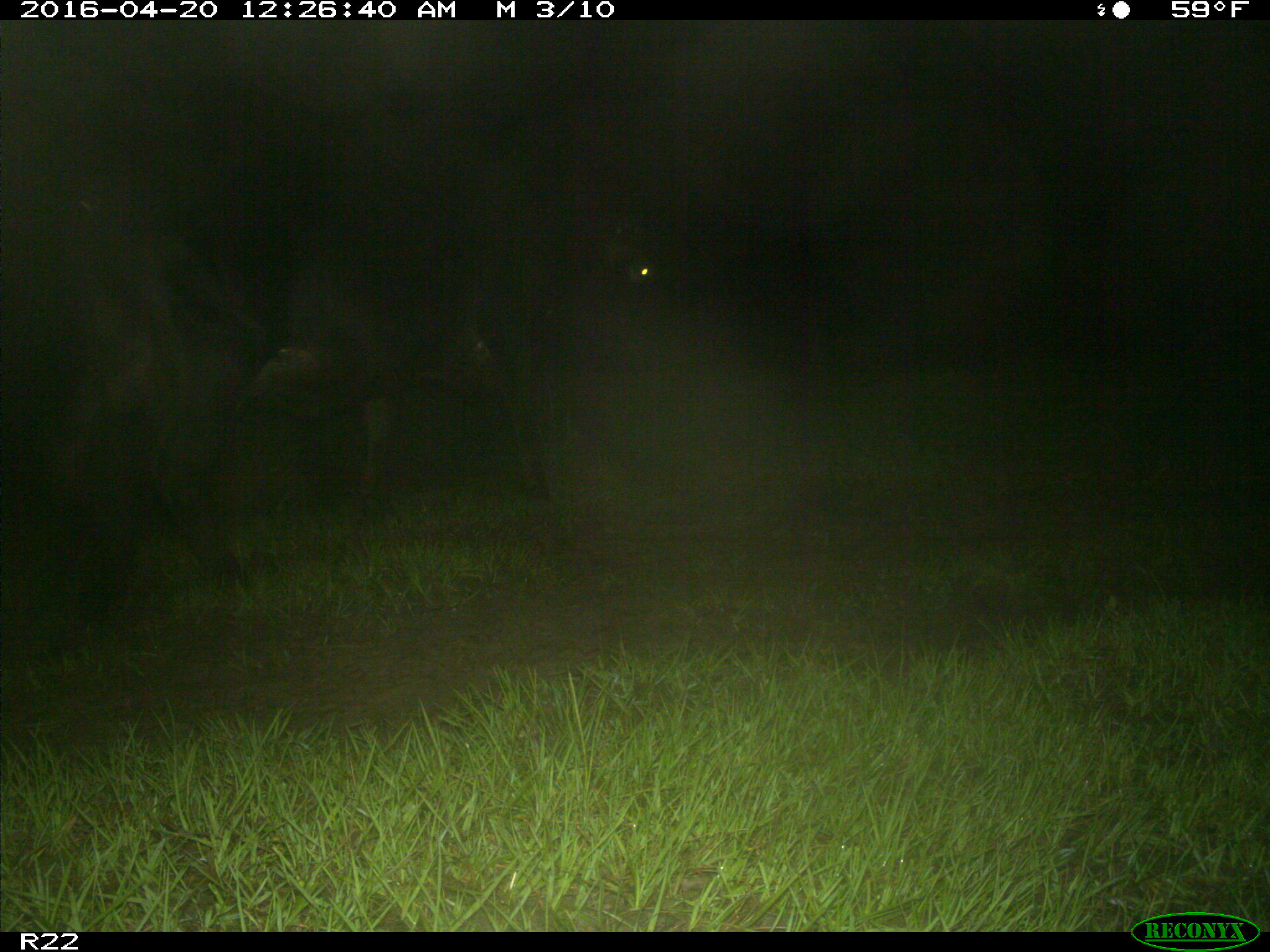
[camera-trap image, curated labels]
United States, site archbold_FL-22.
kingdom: Animalia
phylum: Chordata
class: Mammalia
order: Artiodactyla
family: Bovidae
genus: Bos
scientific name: Bos taurus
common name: domestic cow